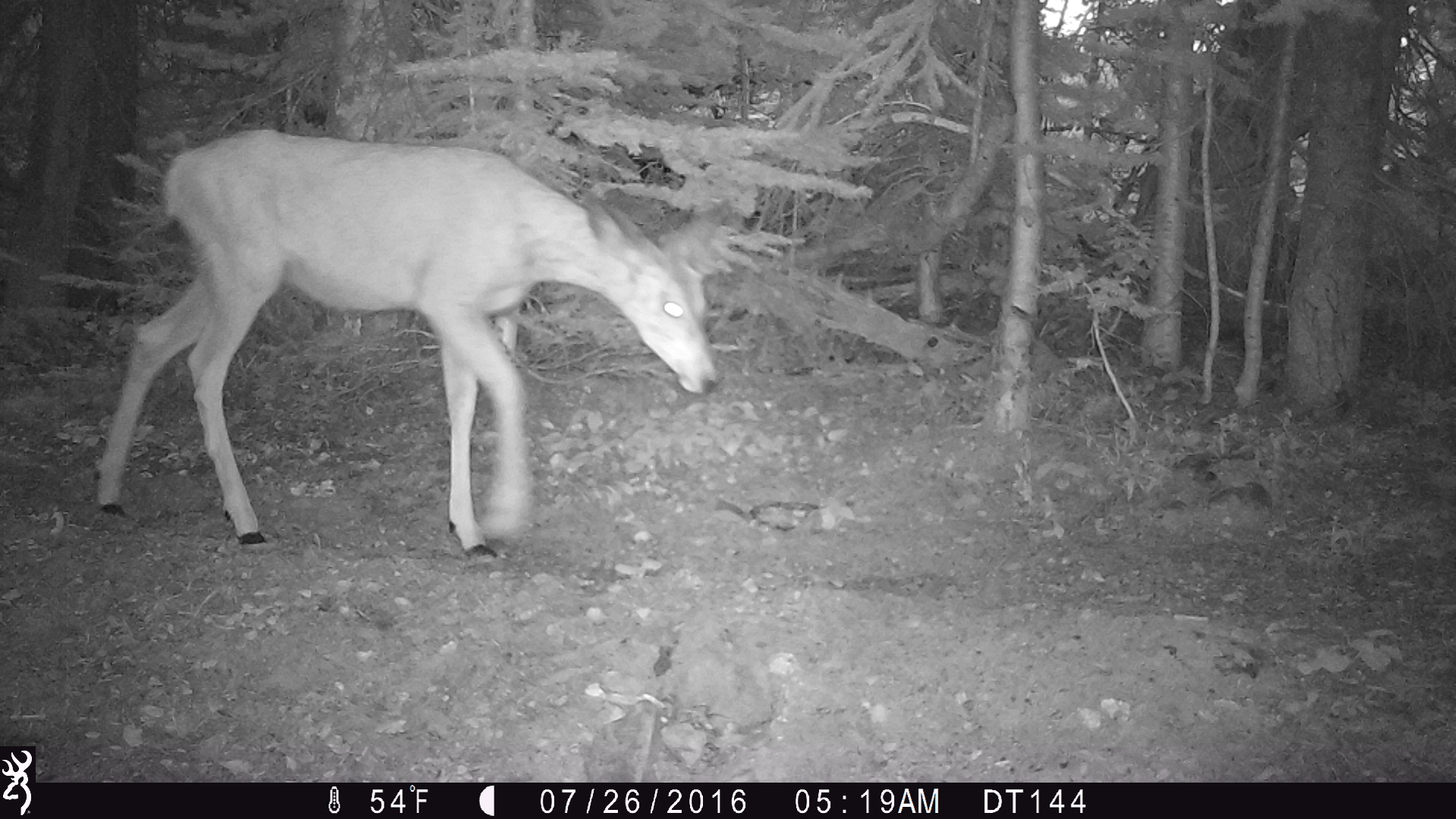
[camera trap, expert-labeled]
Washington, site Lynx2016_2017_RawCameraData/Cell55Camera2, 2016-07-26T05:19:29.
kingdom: Animalia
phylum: Chordata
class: Mammalia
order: Artiodactyla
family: Cervidae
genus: Odocoileus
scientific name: Odocoileus hemionus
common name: mule deer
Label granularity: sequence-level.